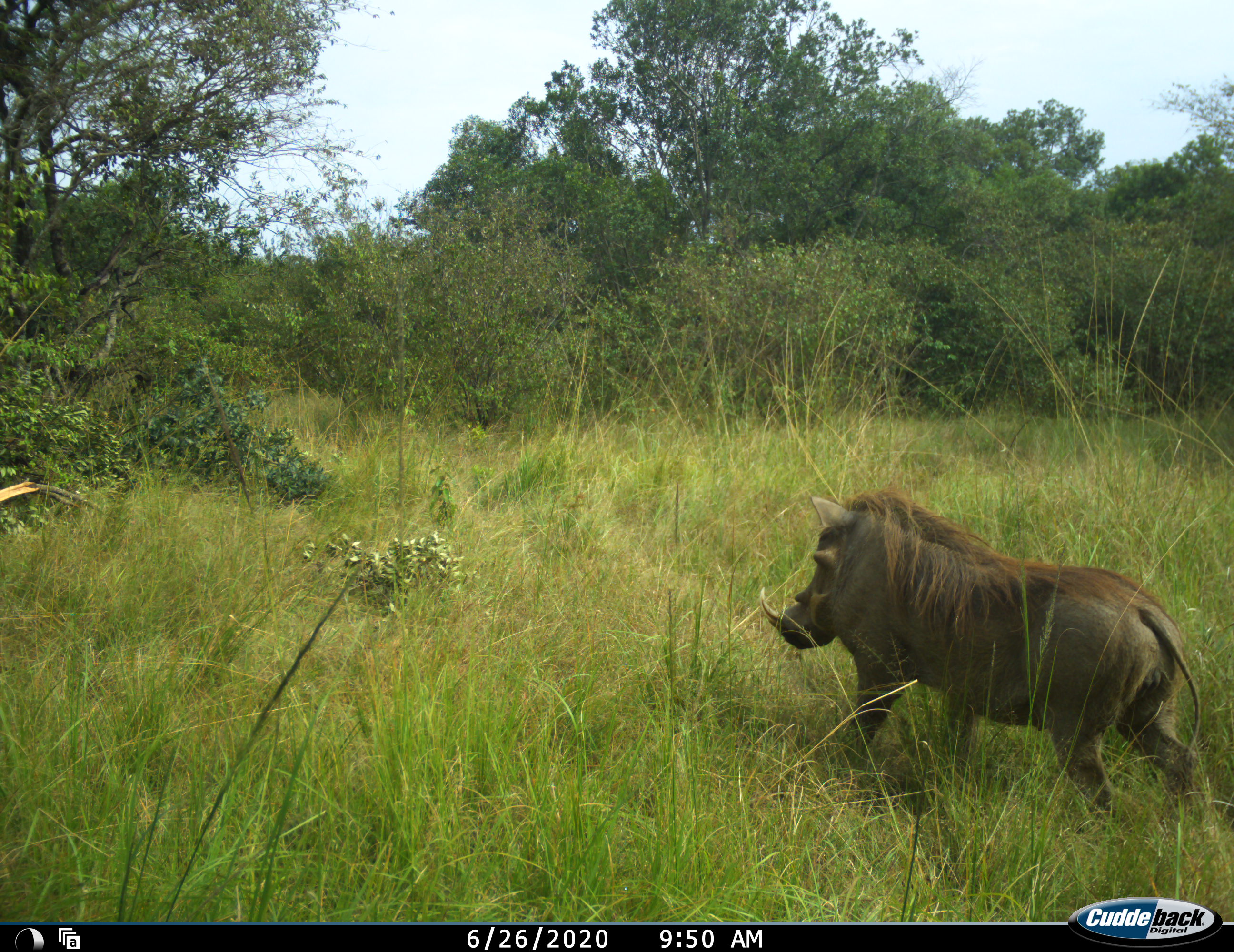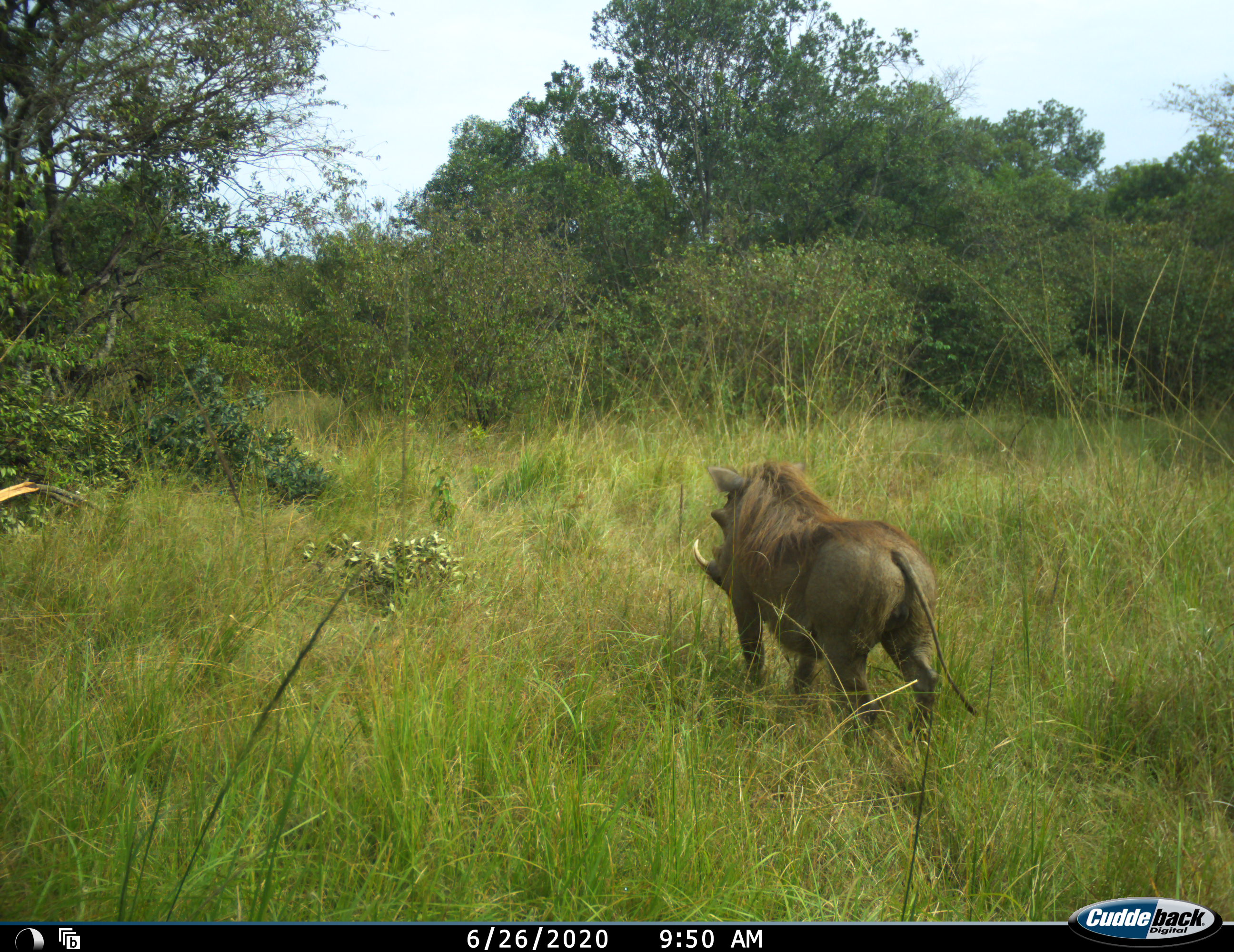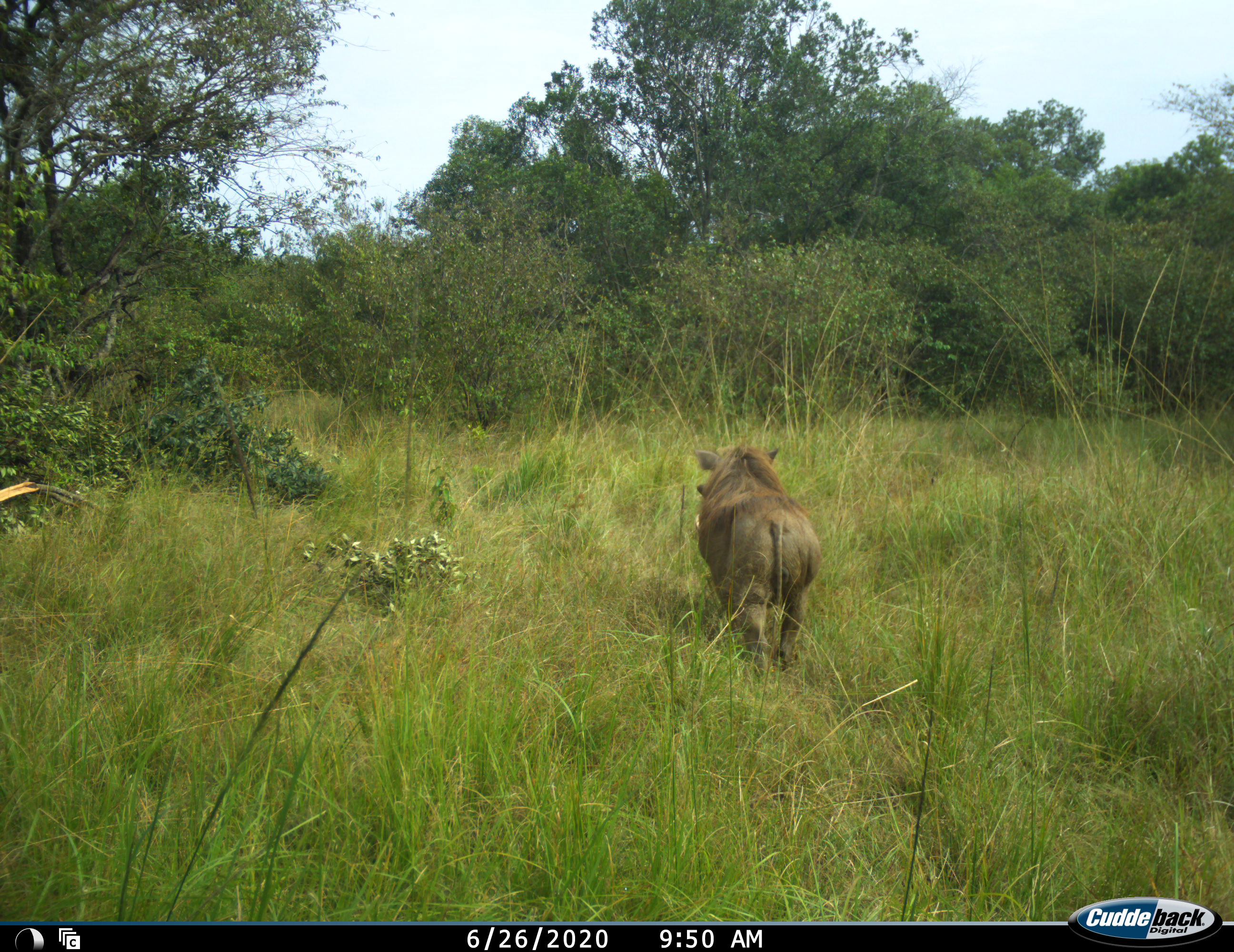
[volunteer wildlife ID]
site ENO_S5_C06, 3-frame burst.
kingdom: Animalia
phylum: Chordata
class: Mammalia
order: Artiodactyla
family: Suidae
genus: Phacochoerus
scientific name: Phacochoerus africanus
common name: warthog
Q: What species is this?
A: Warthog (Phacochoerus africanus).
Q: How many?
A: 1.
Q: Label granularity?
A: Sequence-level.